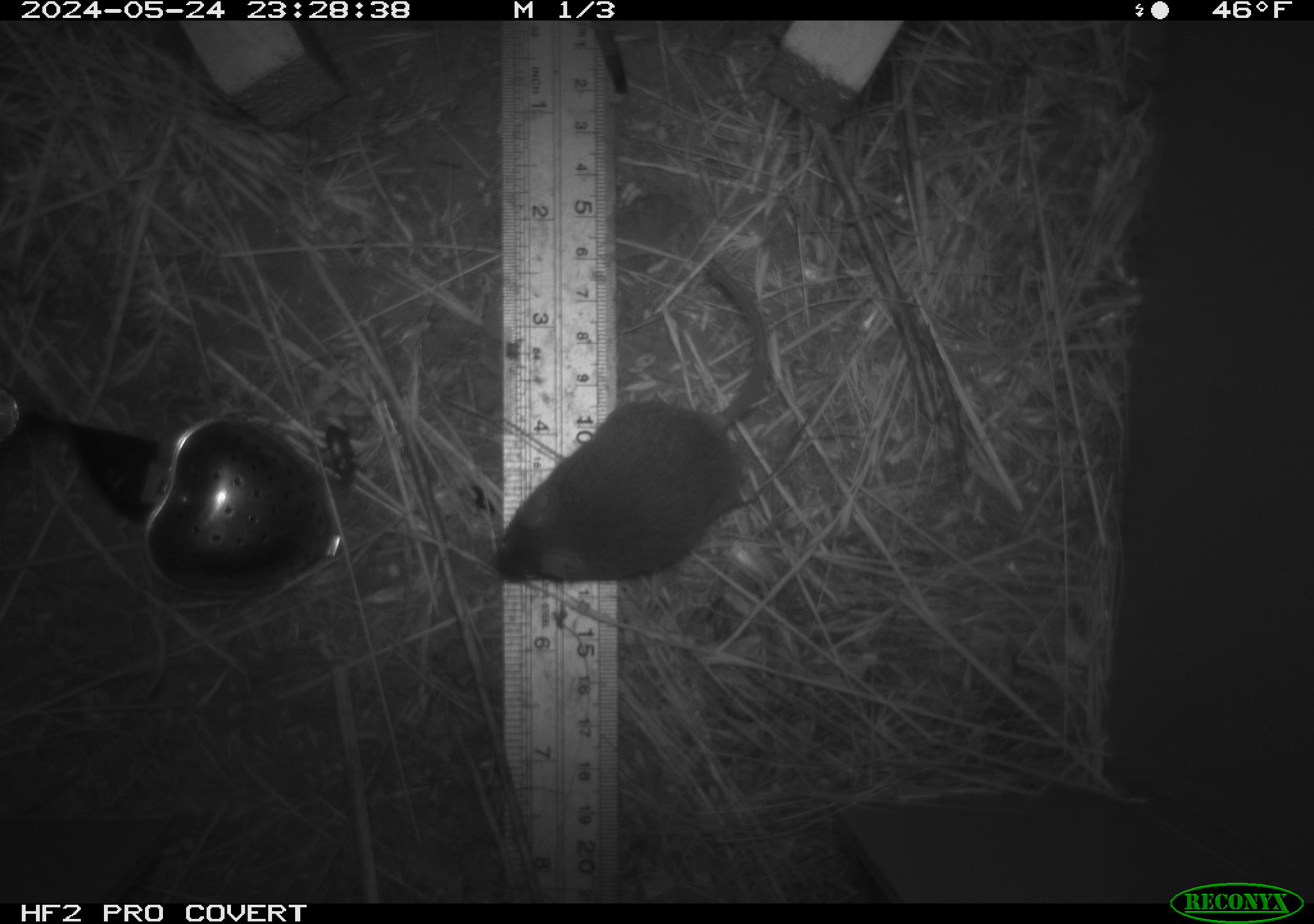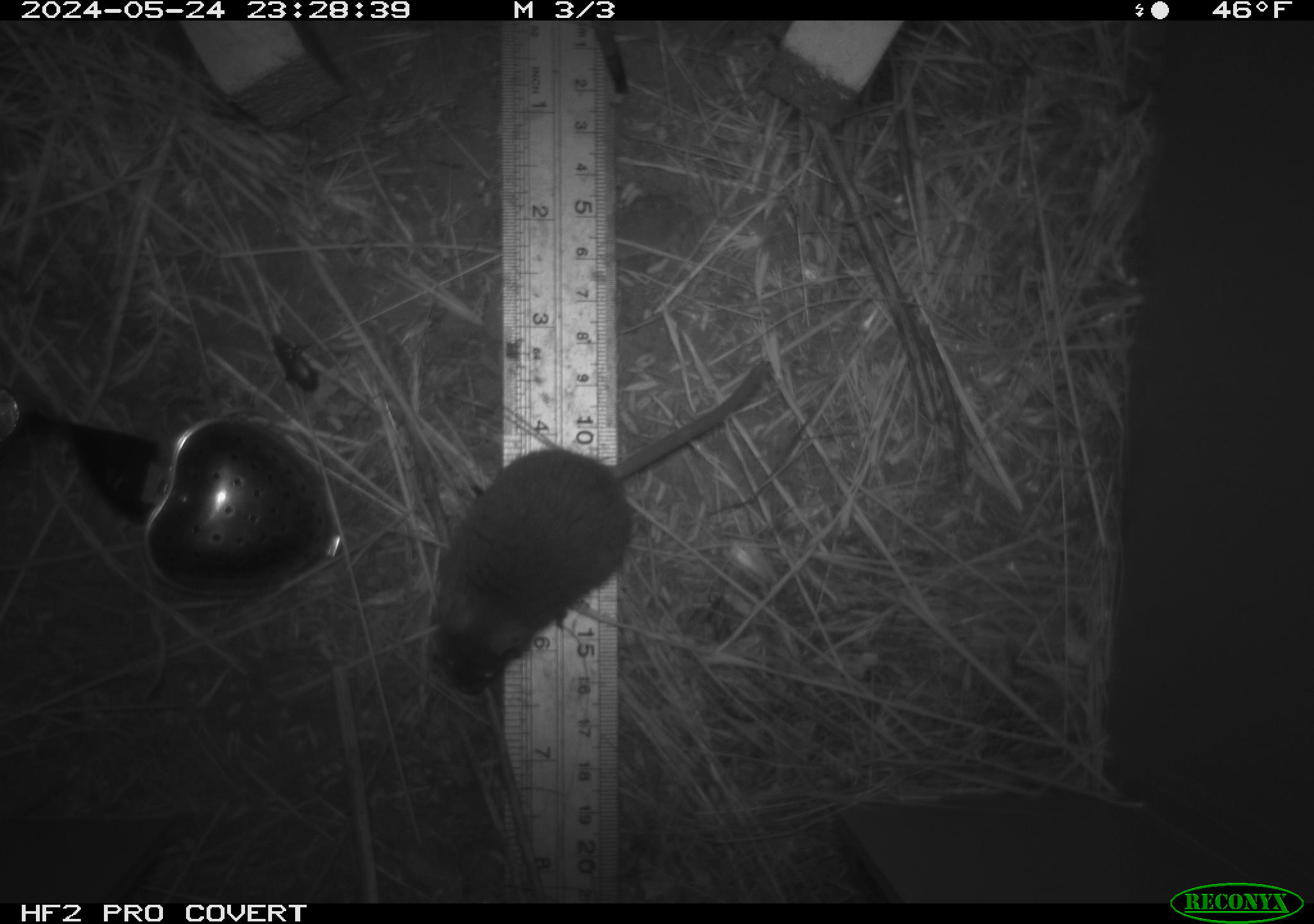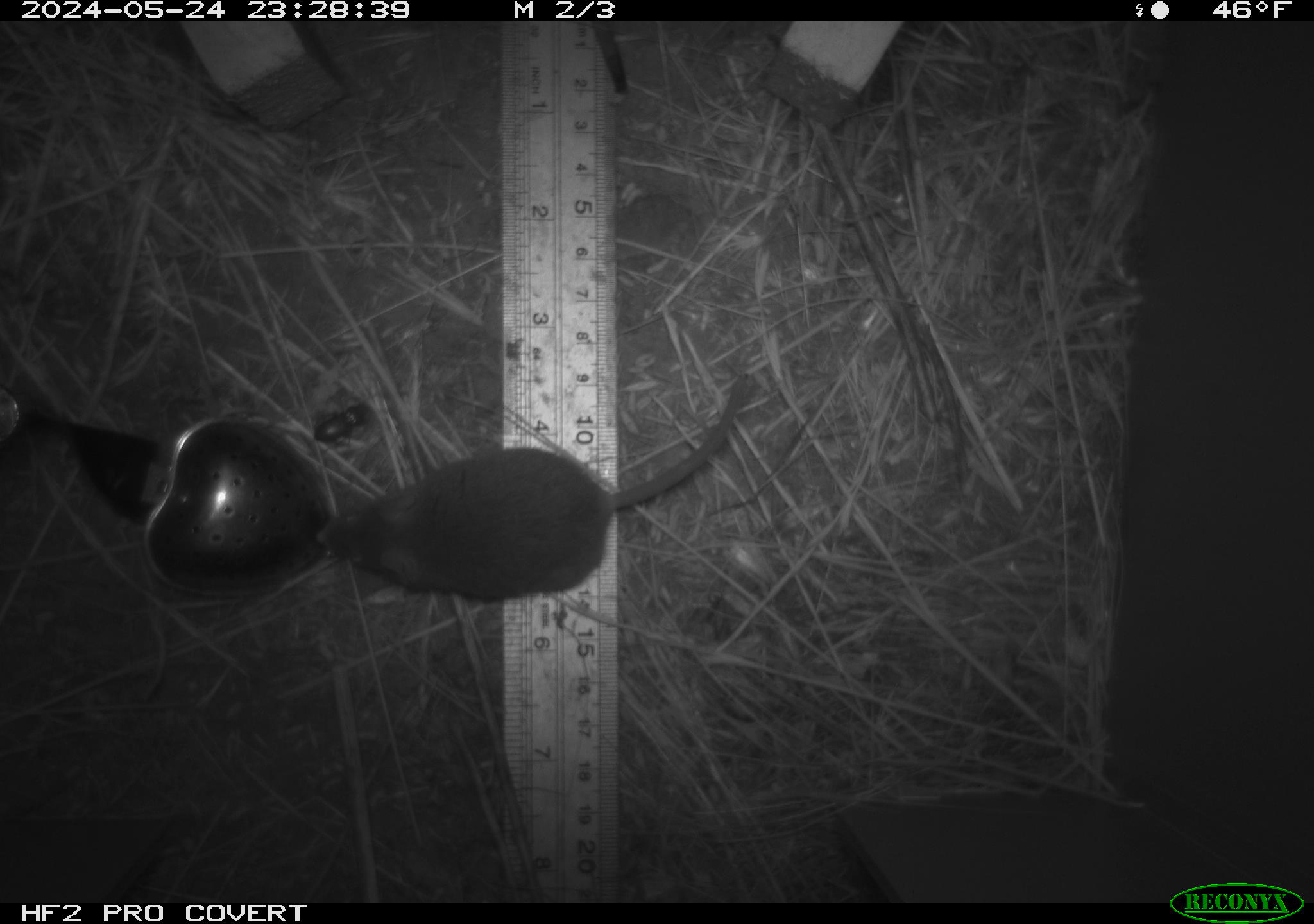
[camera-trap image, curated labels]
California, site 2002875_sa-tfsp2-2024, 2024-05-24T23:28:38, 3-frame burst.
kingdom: Animalia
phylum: Chordata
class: Mammalia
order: Rodentia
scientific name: Rodentia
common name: mouse species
Mouse species (Rodentia).